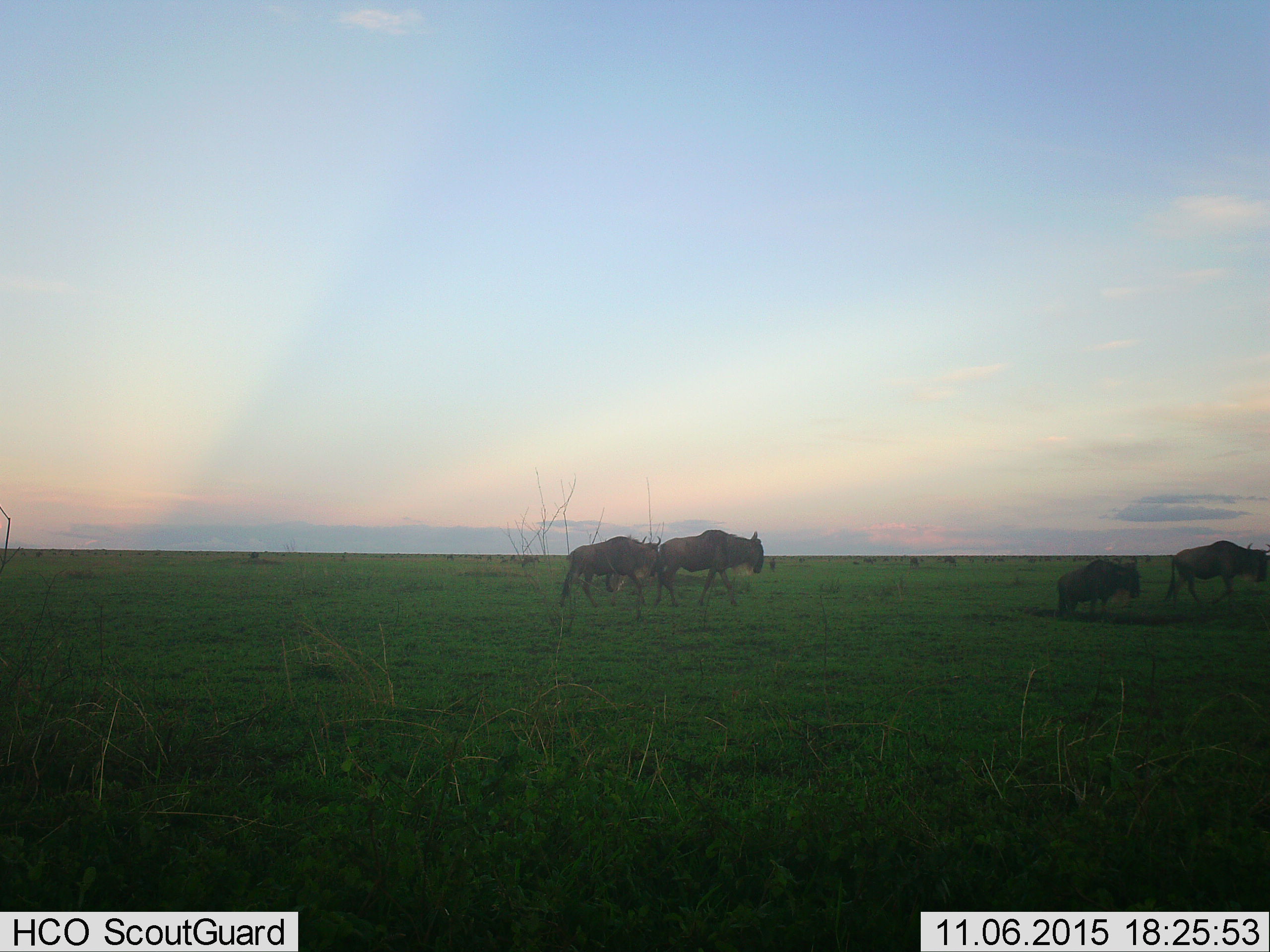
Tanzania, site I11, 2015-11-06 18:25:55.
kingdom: Animalia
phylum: Chordata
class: Mammalia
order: Artiodactyla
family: Bovidae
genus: Connochaetes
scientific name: Connochaetes taurinus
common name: blue wildebeest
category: wildebeest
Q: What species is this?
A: Wildebeest (blue wildebeest) (Connochaetes taurinus).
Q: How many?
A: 11-50.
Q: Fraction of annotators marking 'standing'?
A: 60%.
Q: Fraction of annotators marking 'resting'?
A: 10%.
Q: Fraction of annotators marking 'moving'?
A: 90%.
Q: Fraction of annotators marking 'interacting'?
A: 0%.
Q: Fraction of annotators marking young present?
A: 20%.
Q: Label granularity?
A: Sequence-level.